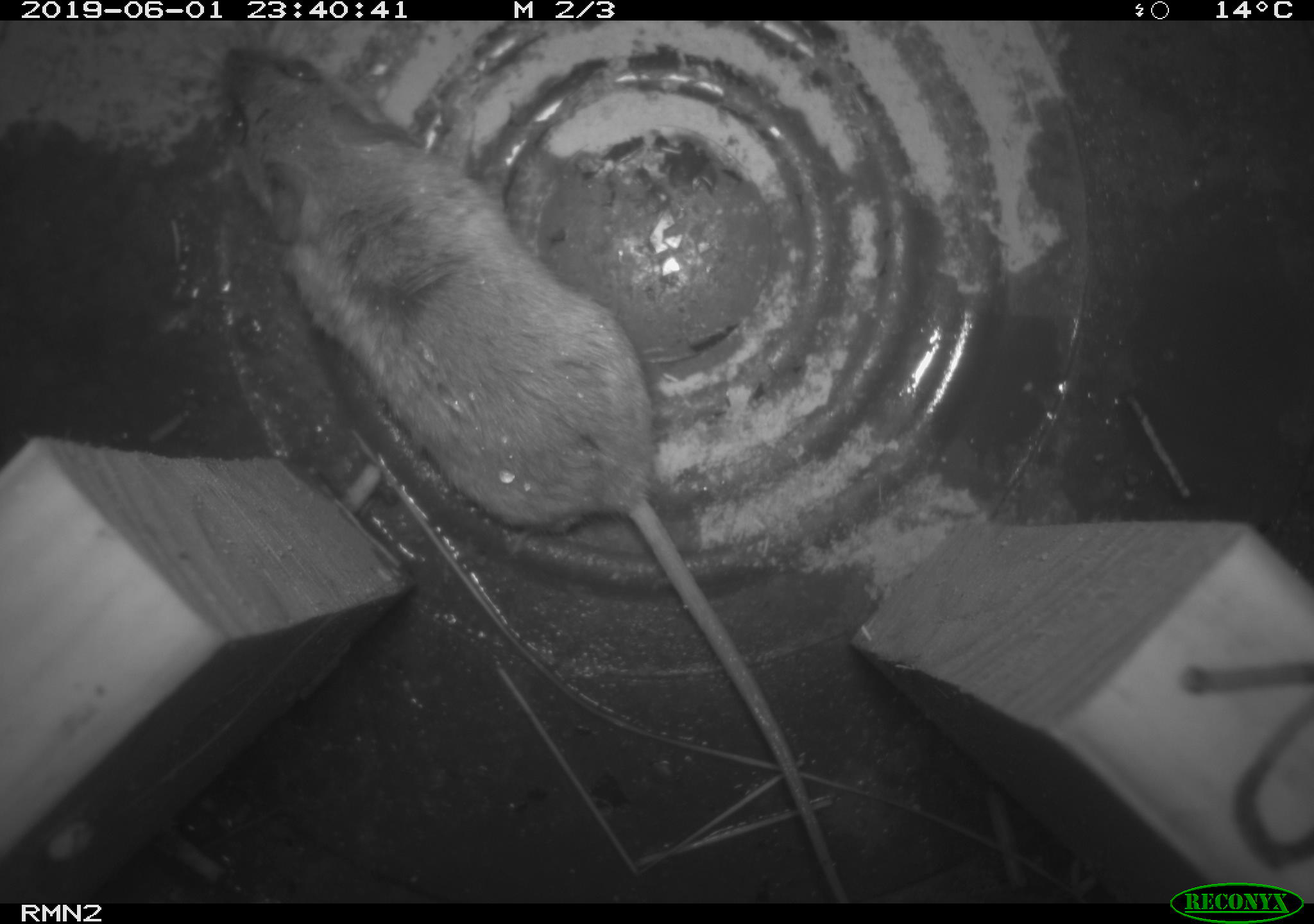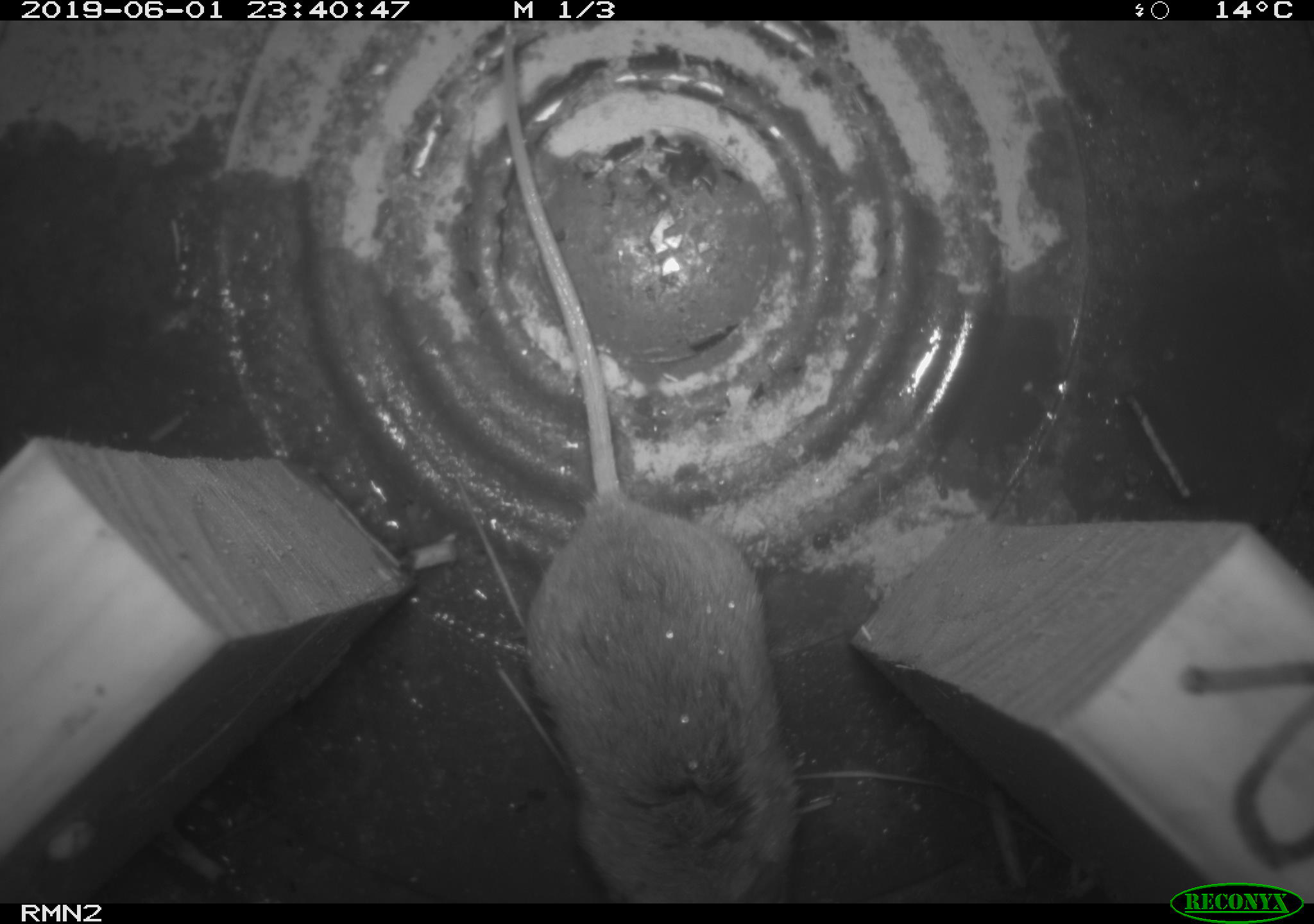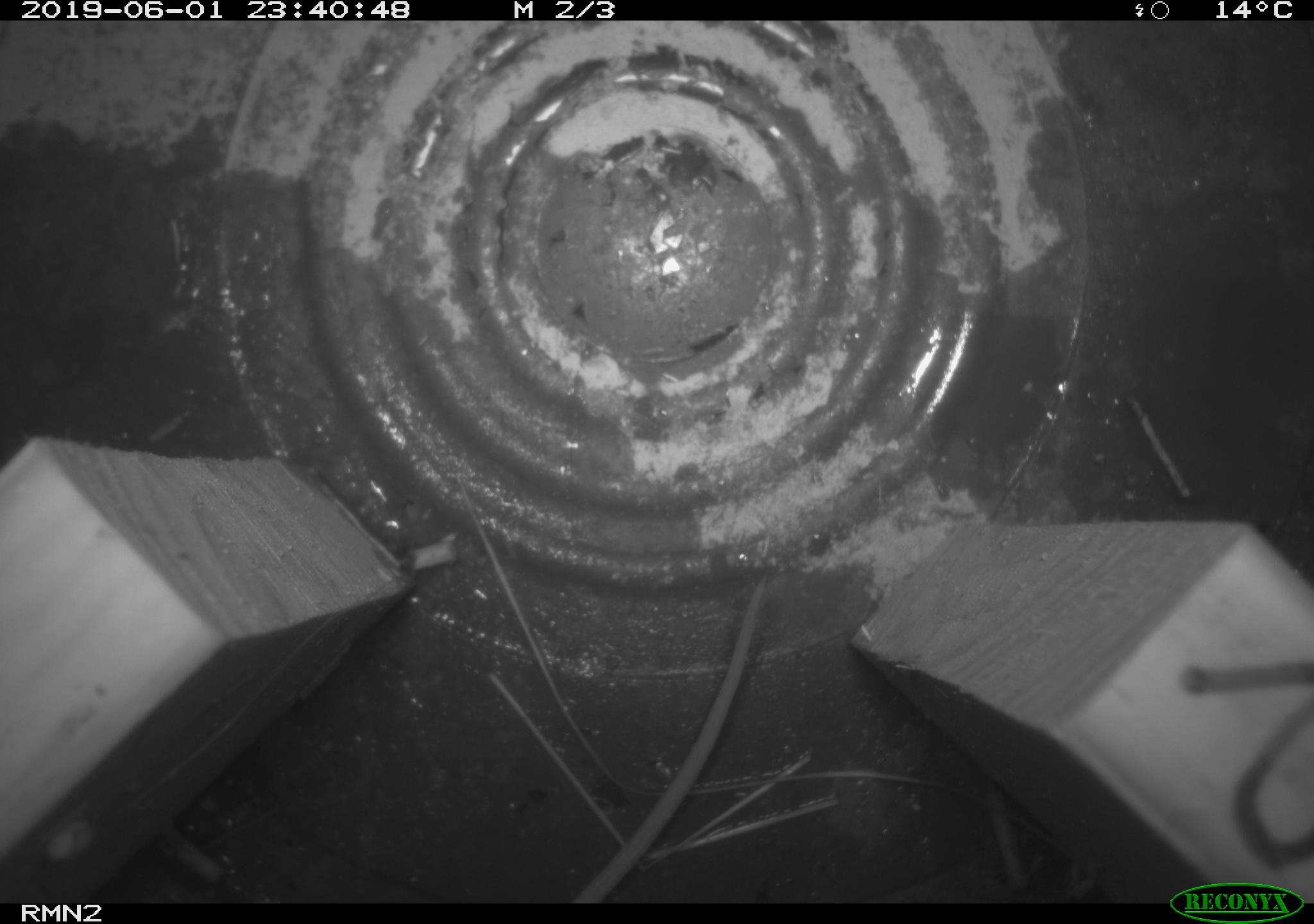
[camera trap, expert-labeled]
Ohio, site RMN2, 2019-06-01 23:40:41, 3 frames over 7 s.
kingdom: Animalia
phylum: Chordata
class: Mammalia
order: Rodentia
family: Cricetidae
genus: Peromyscus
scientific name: Peromyscus leucopus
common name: white-footed mouse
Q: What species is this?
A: White-footed mouse (Peromyscus leucopus).